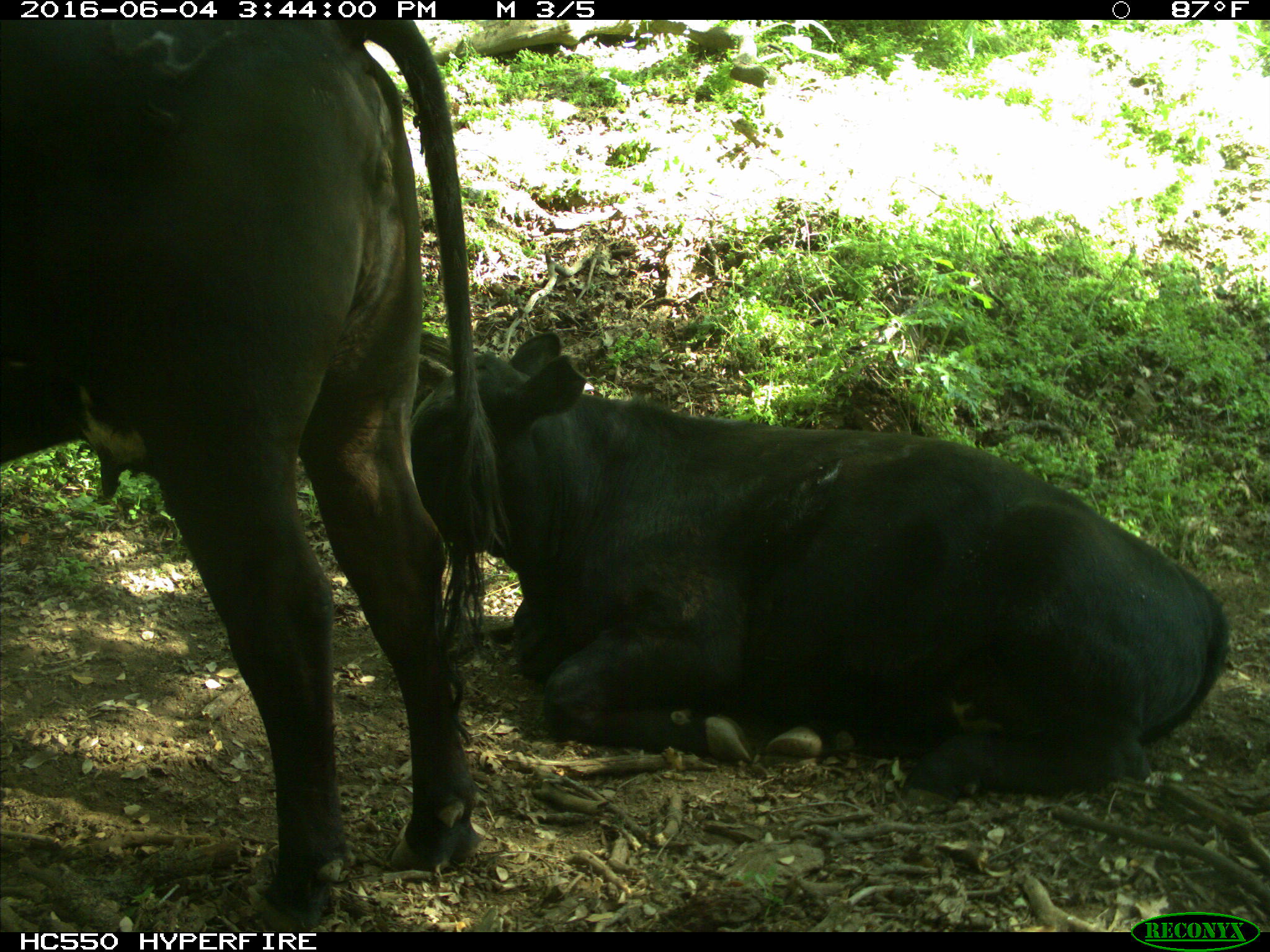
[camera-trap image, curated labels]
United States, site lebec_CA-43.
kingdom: Animalia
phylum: Chordata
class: Mammalia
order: Artiodactyla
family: Bovidae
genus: Bos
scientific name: Bos taurus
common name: domestic cow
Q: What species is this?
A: Bos taurus (domestic cow).